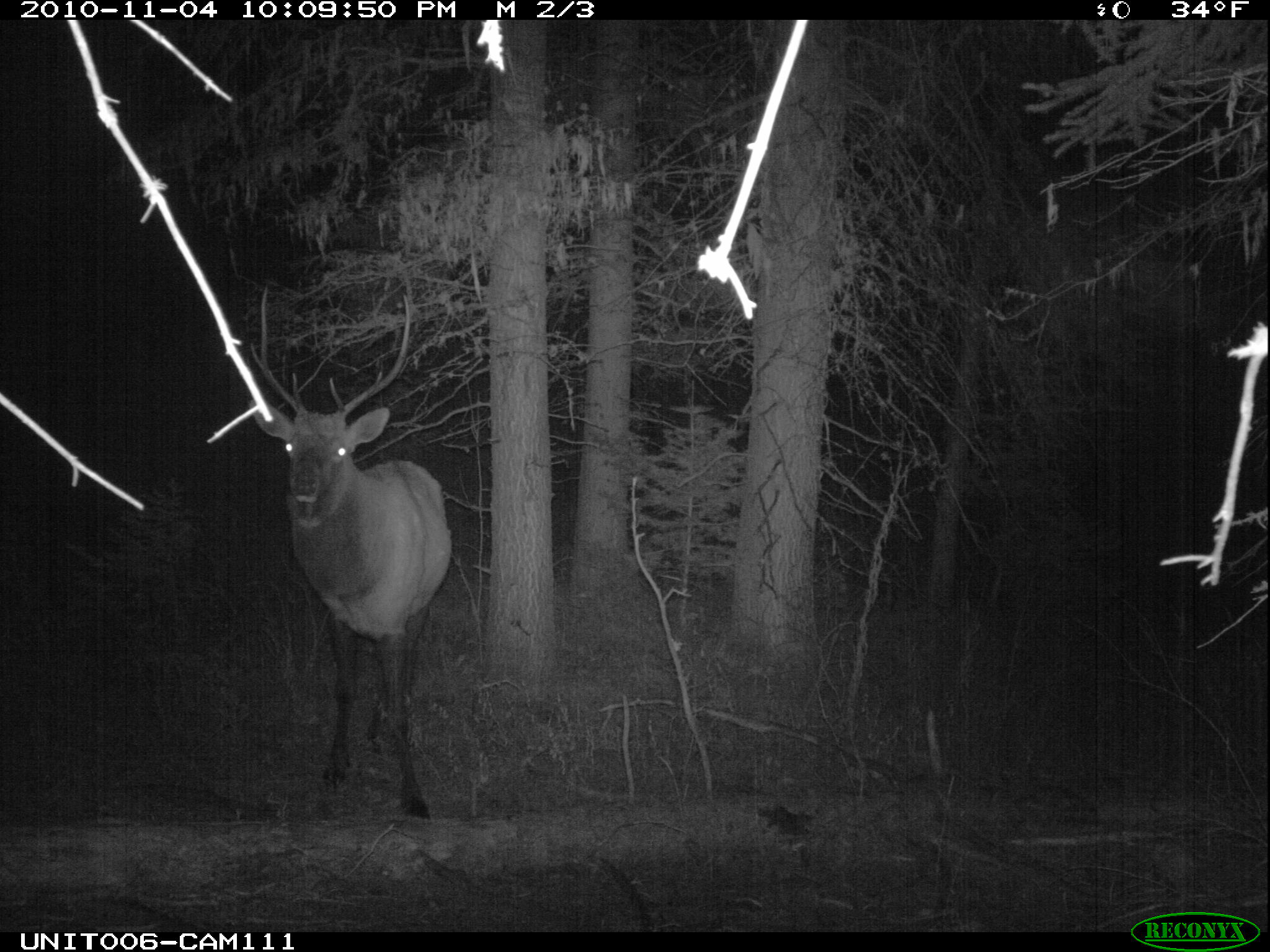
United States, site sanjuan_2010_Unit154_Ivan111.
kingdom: Animalia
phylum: Chordata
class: Mammalia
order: Artiodactyla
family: Cervidae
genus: Cervus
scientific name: Cervus elaphus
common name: red deer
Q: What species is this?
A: Cervus elaphus (red deer).